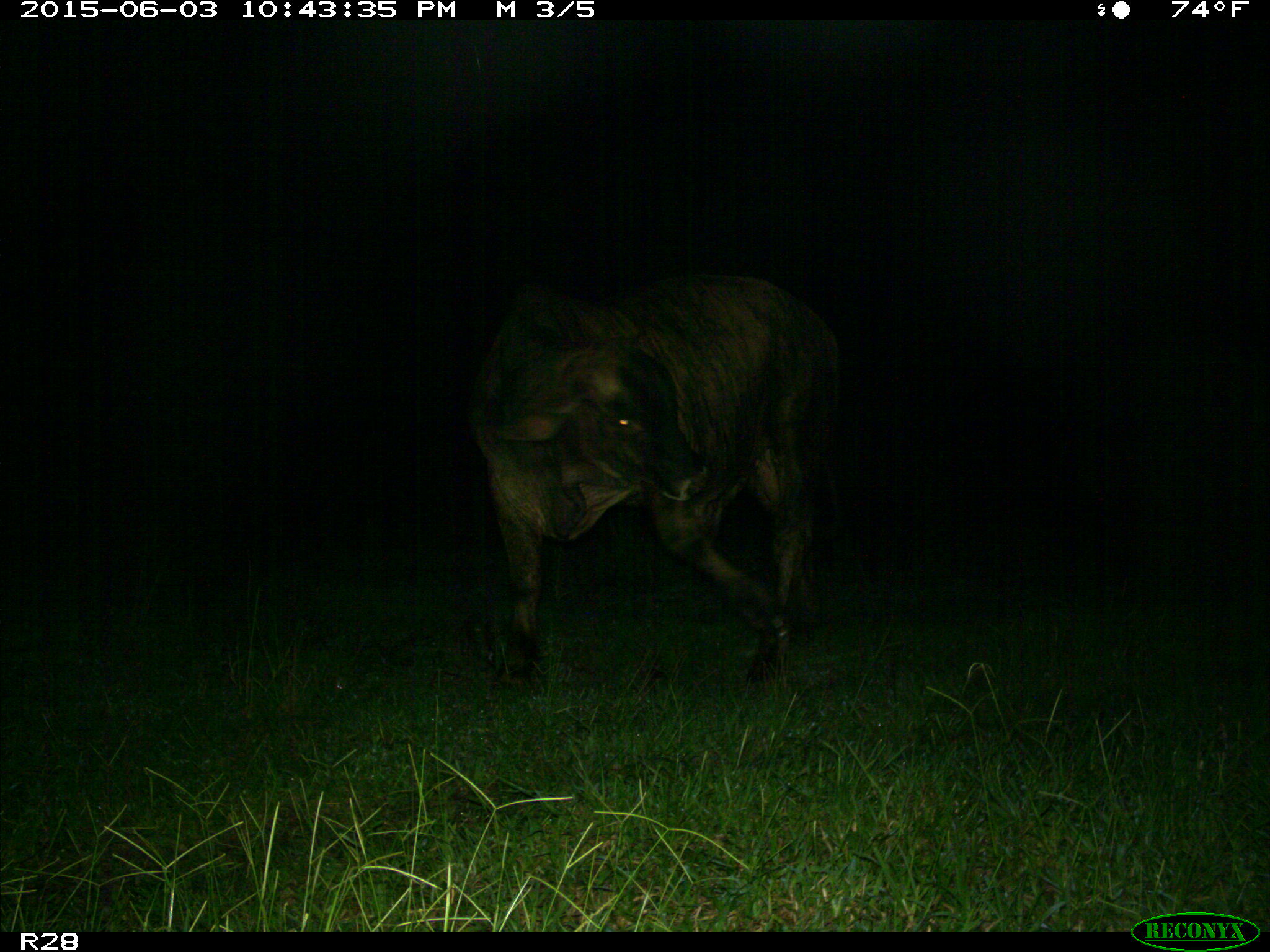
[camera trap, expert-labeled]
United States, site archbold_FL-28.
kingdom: Animalia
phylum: Chordata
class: Mammalia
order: Artiodactyla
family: Bovidae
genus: Bos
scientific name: Bos taurus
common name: domestic cow